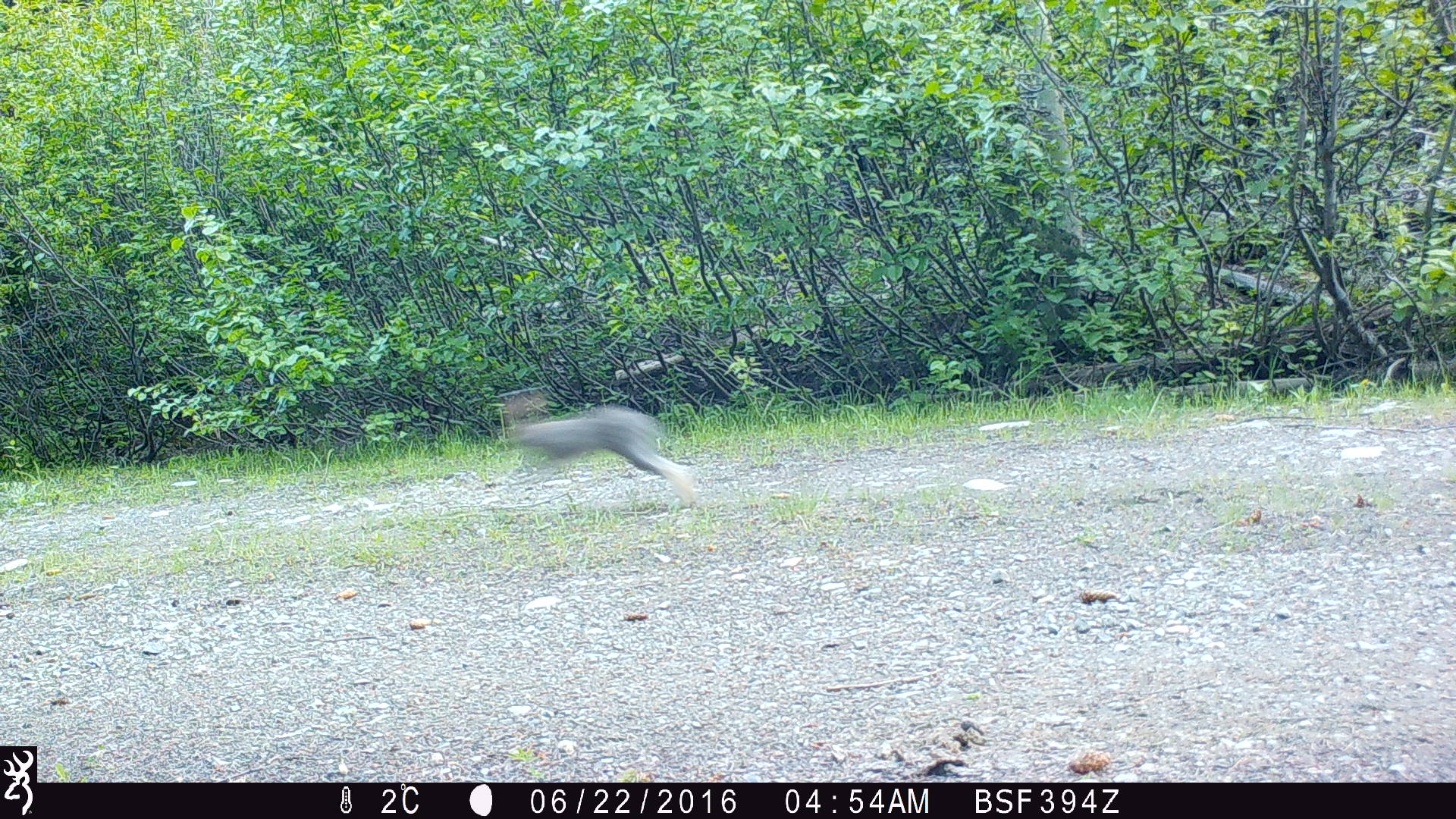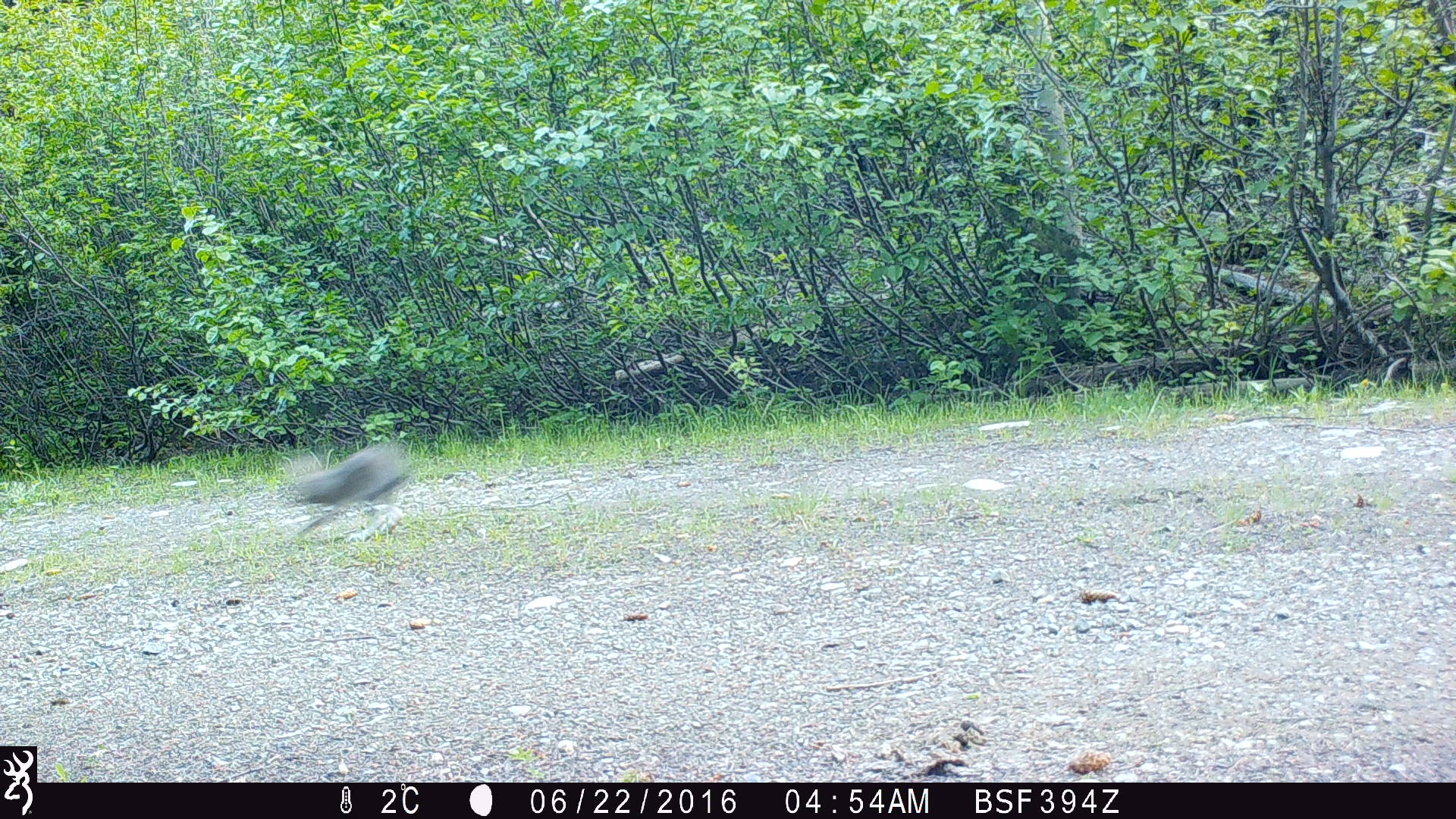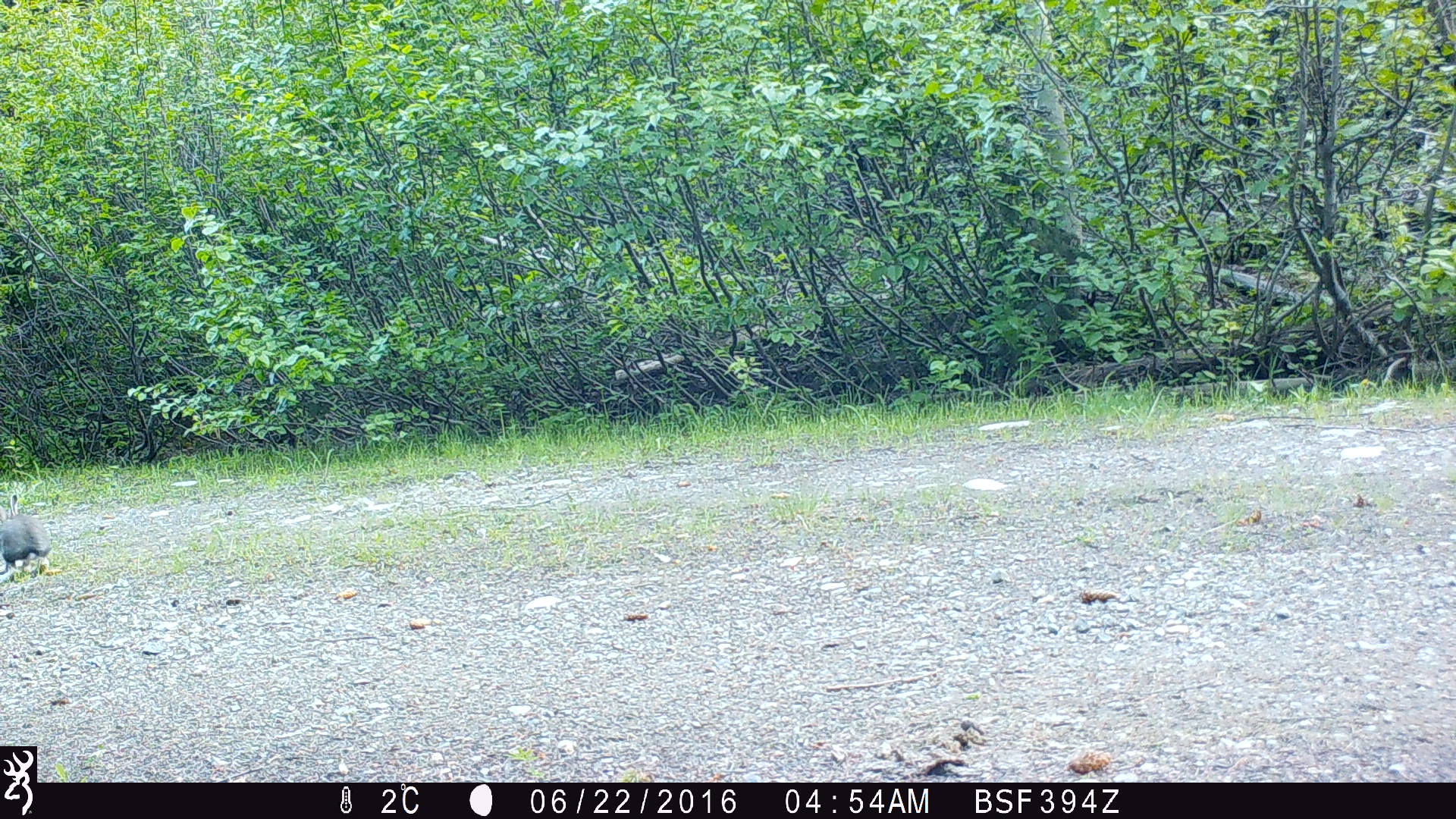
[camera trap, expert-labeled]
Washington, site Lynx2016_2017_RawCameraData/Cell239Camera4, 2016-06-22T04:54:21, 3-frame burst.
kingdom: Animalia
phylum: Chordata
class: Mammalia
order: Lagomorpha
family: Leporidae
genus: Lepus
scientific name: Lepus americanus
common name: snowshoe hare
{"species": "Lepus americanus (snowshoe hare)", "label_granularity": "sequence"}